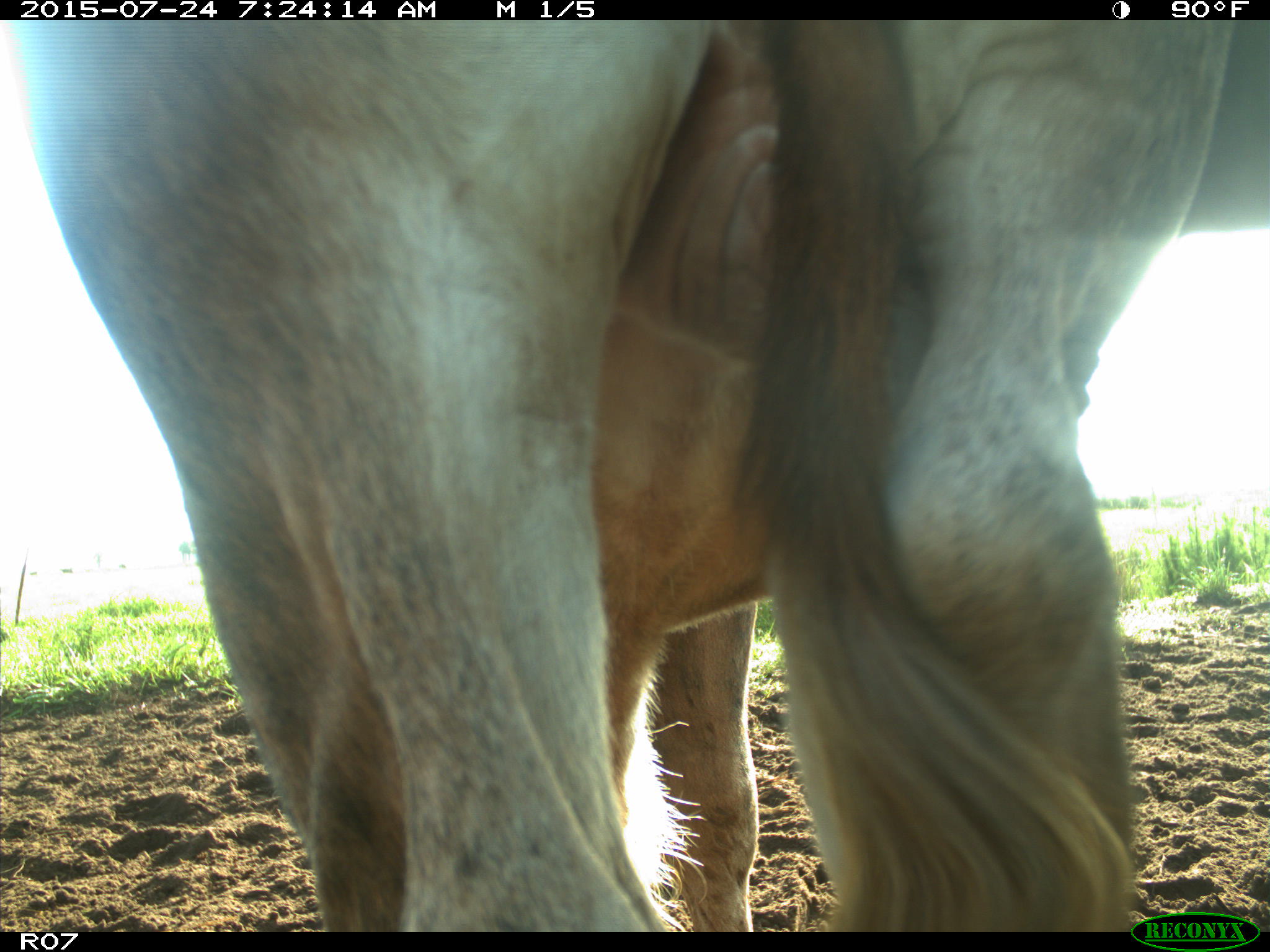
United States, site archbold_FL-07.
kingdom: Animalia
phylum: Chordata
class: Mammalia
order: Artiodactyla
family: Bovidae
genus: Bos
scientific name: Bos taurus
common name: domestic cow